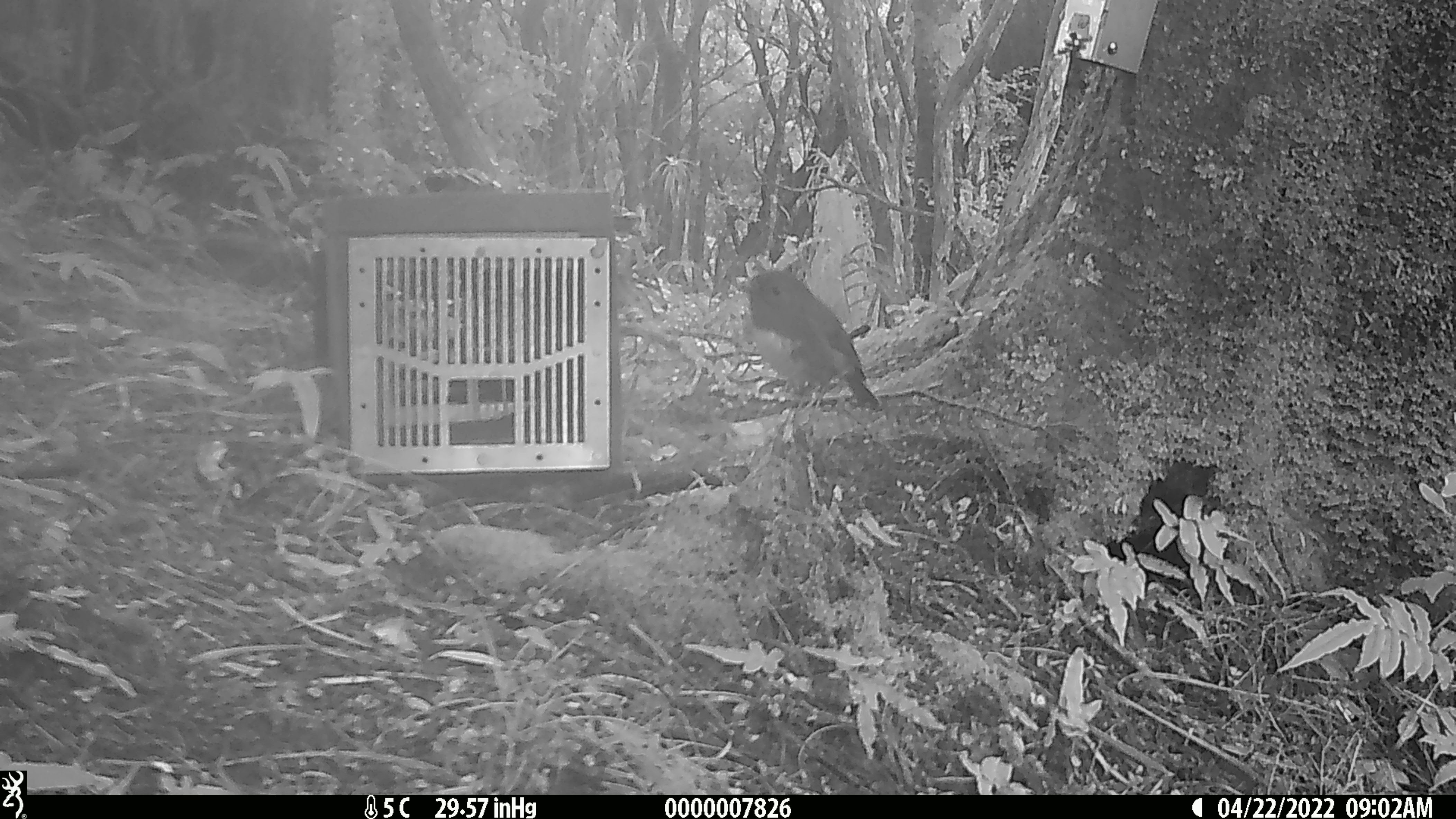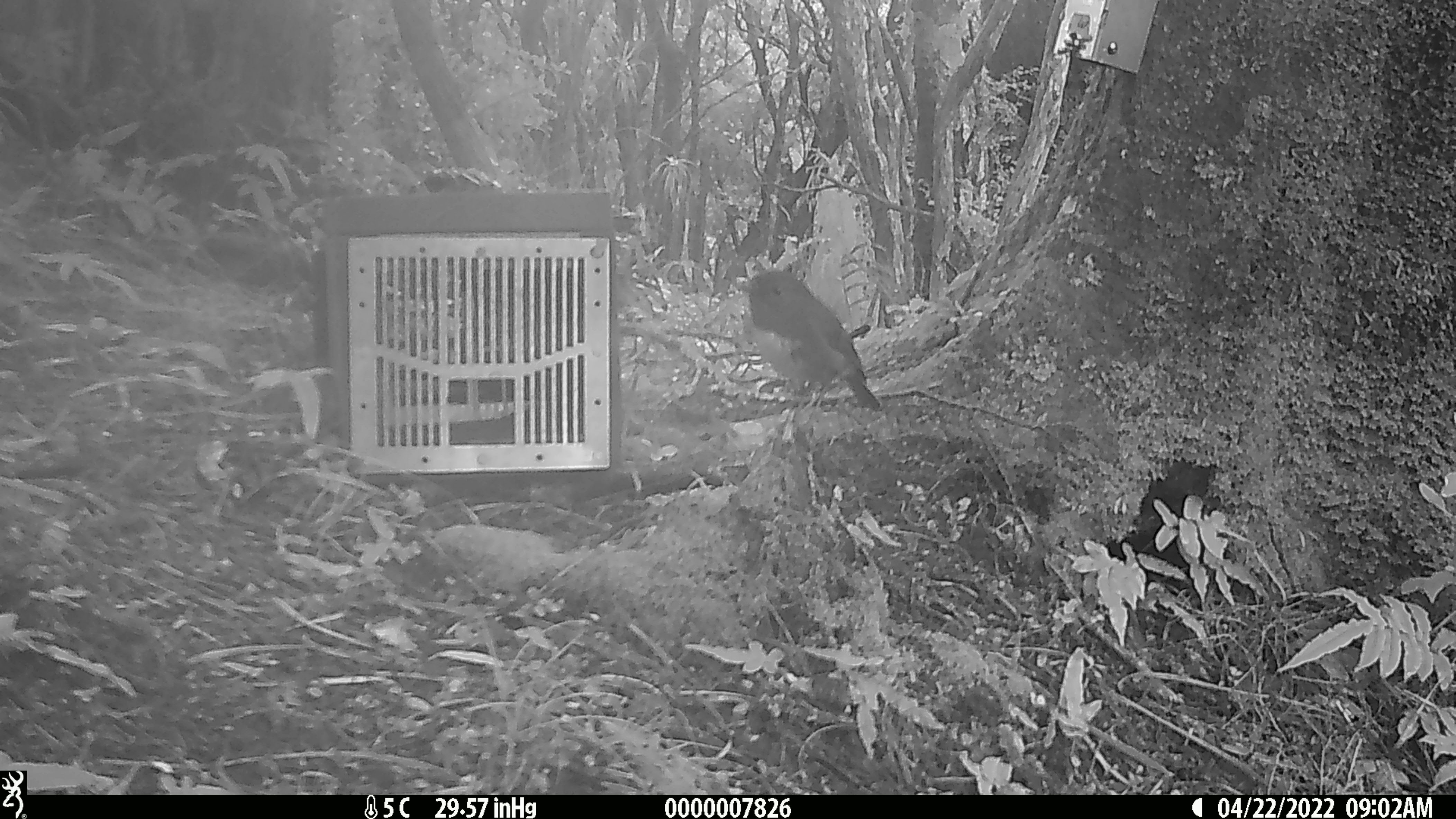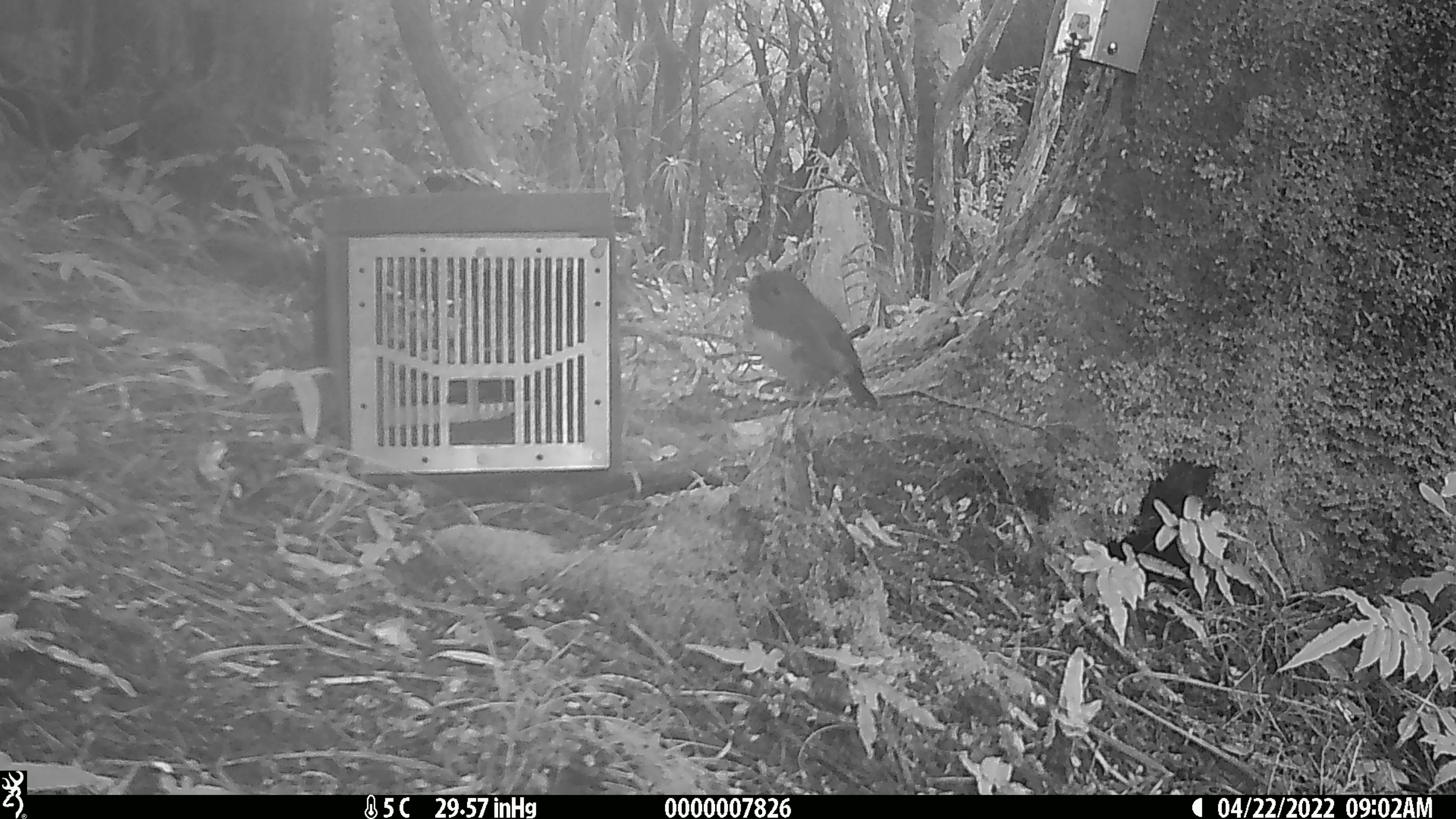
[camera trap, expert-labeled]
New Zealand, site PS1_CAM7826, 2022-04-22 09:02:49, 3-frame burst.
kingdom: Animalia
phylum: Chordata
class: Aves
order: Passeriformes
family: Petroicidae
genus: Petroica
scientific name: Petroica australis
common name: new zealand robin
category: robin